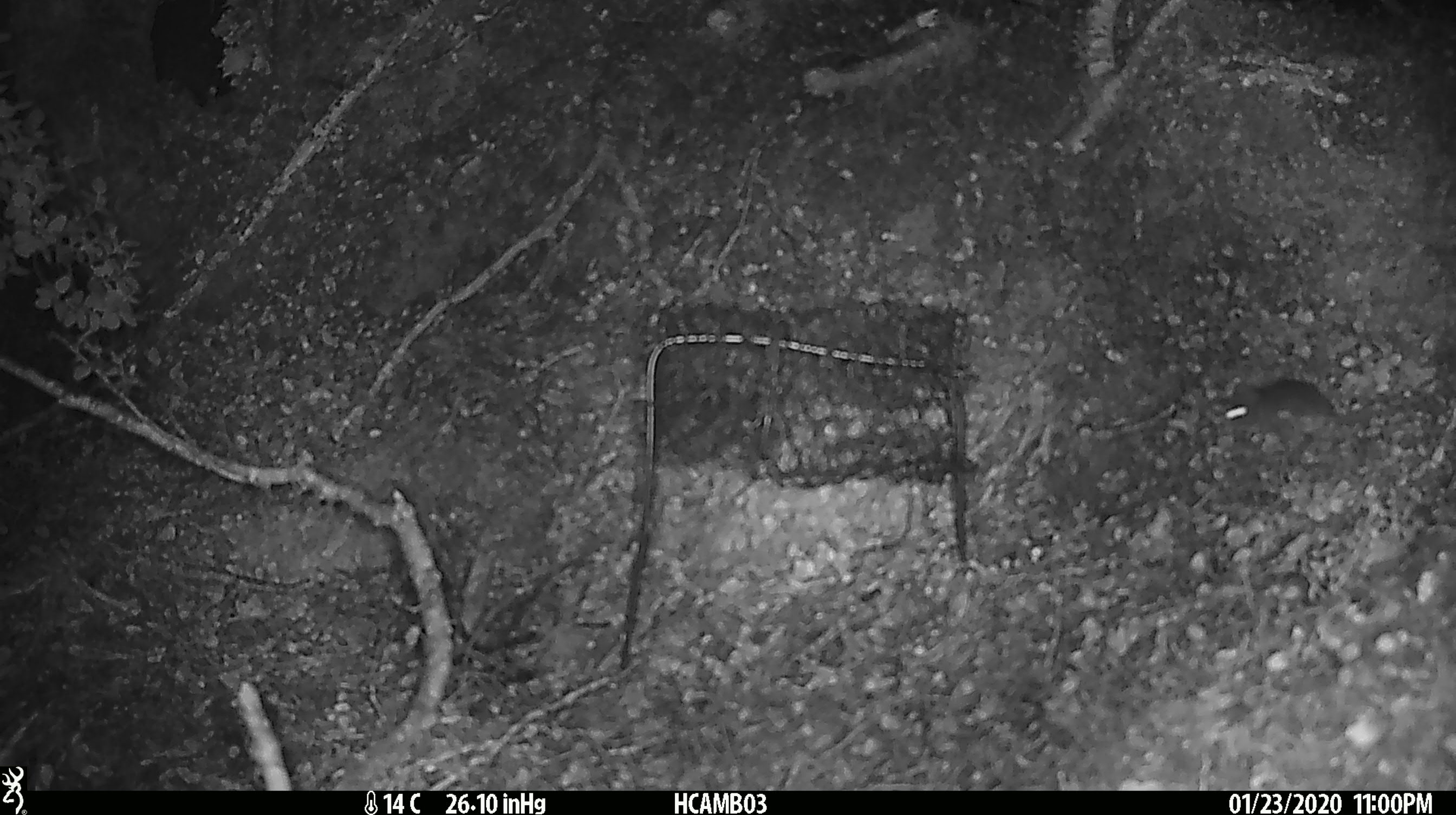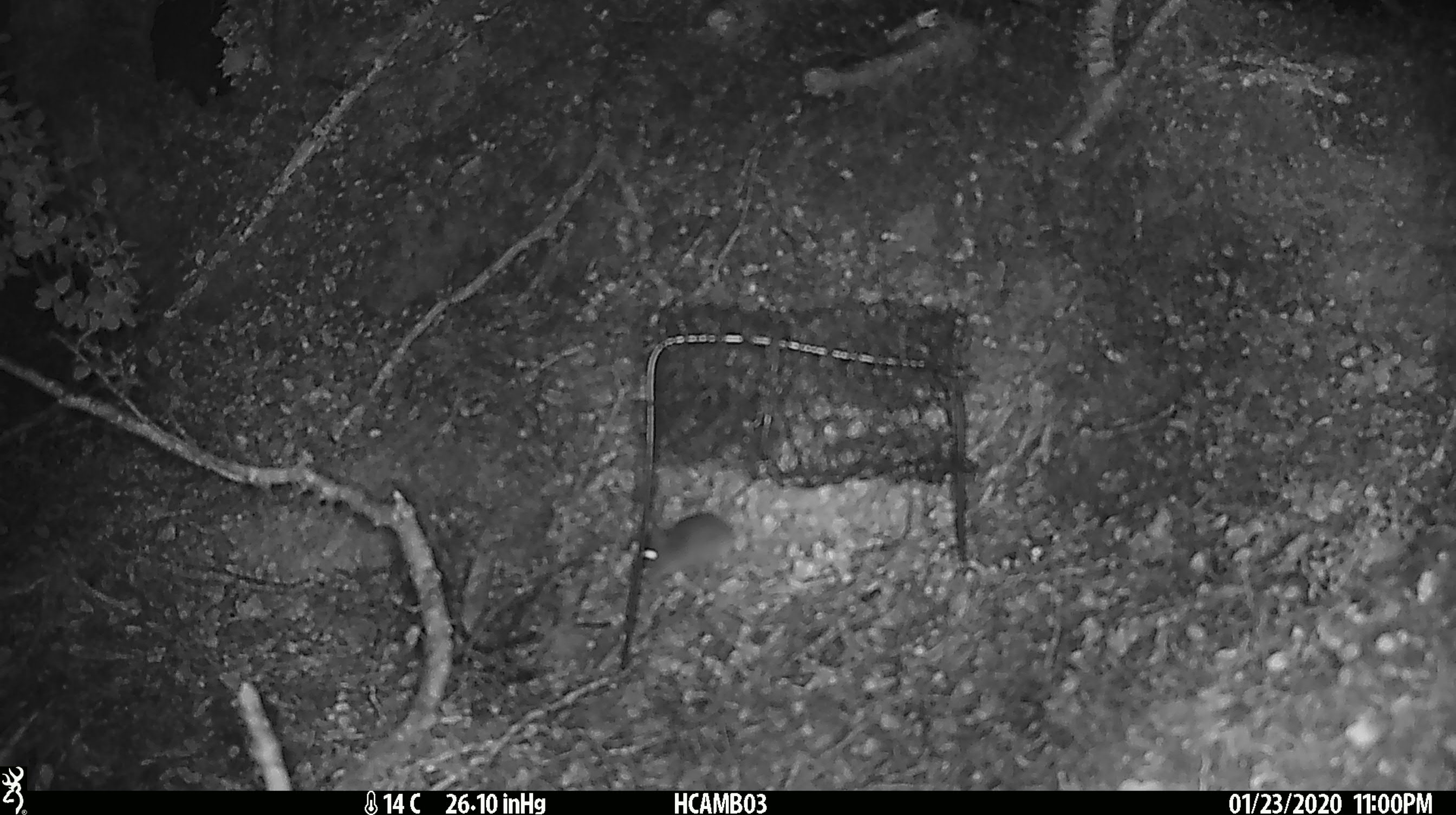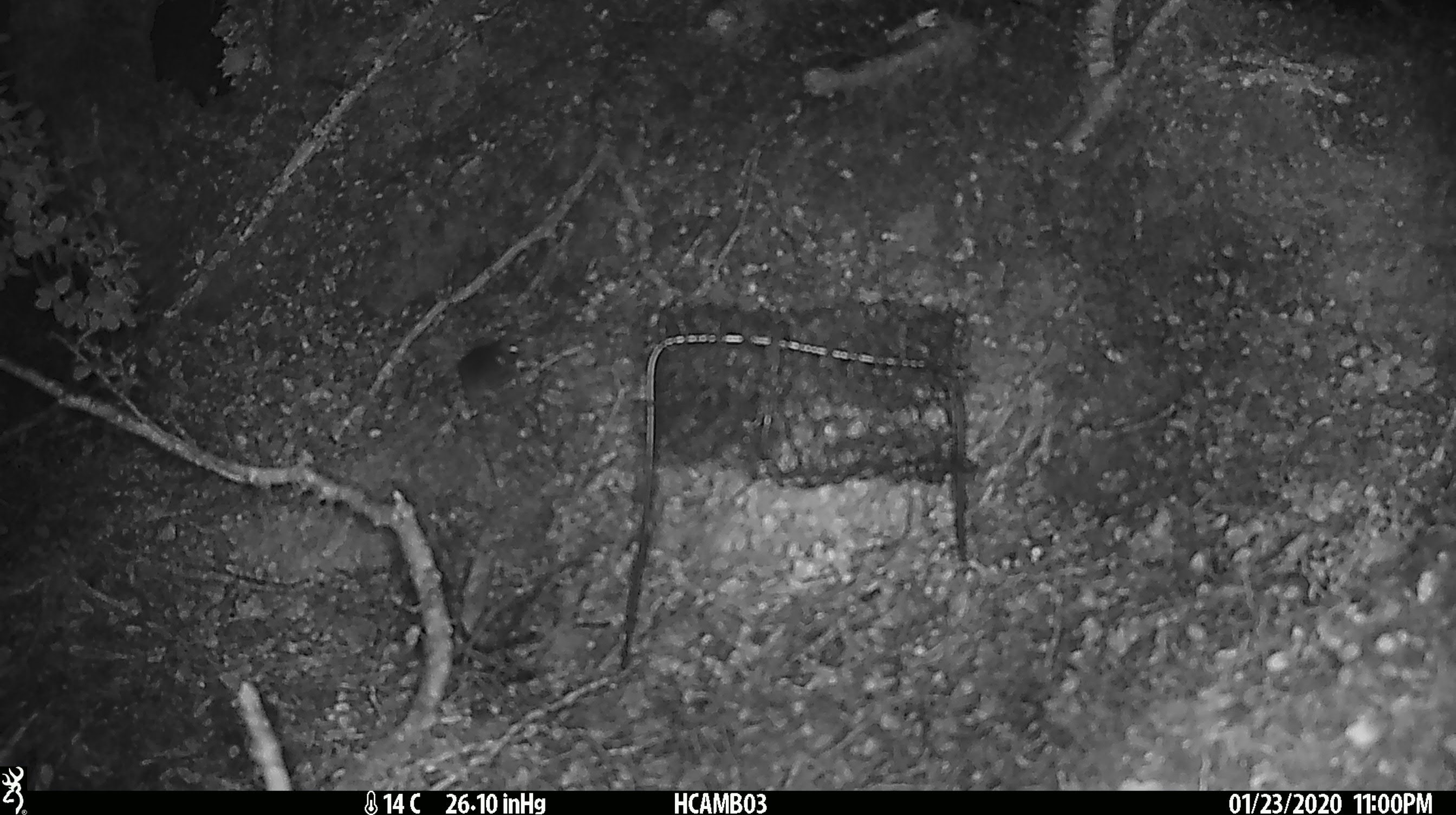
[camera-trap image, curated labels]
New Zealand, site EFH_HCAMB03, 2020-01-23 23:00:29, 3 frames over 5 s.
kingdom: Animalia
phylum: Chordata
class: Mammalia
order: Rodentia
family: Muridae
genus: Mus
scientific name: Mus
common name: mouse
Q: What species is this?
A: Mouse (Mus).